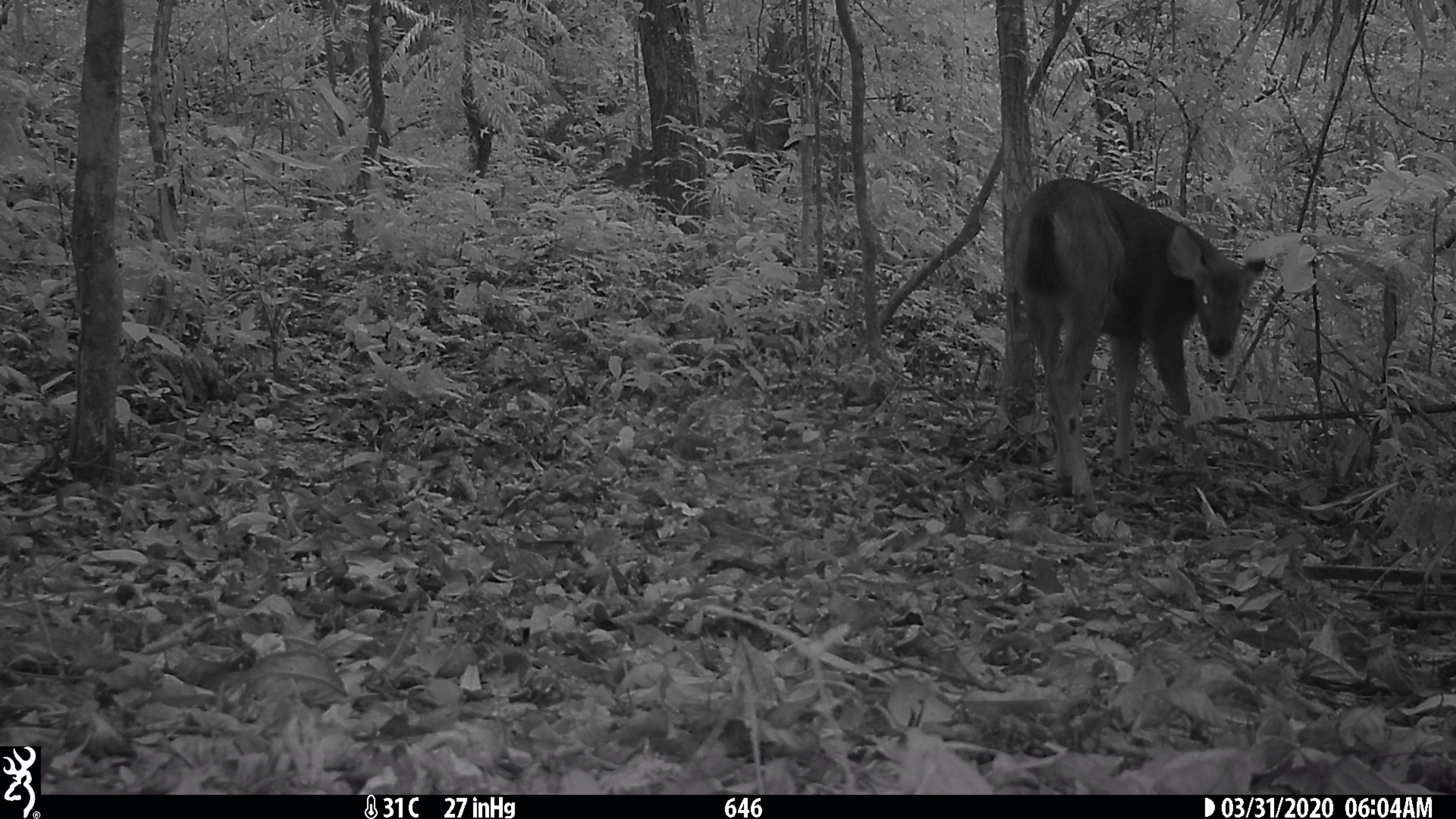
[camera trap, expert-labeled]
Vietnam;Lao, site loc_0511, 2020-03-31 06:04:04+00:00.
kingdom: Animalia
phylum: Chordata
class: Mammalia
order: Artiodactyla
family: Cervidae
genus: Rusa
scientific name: Rusa unicolor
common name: sambar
Sambar (Rusa unicolor). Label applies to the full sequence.